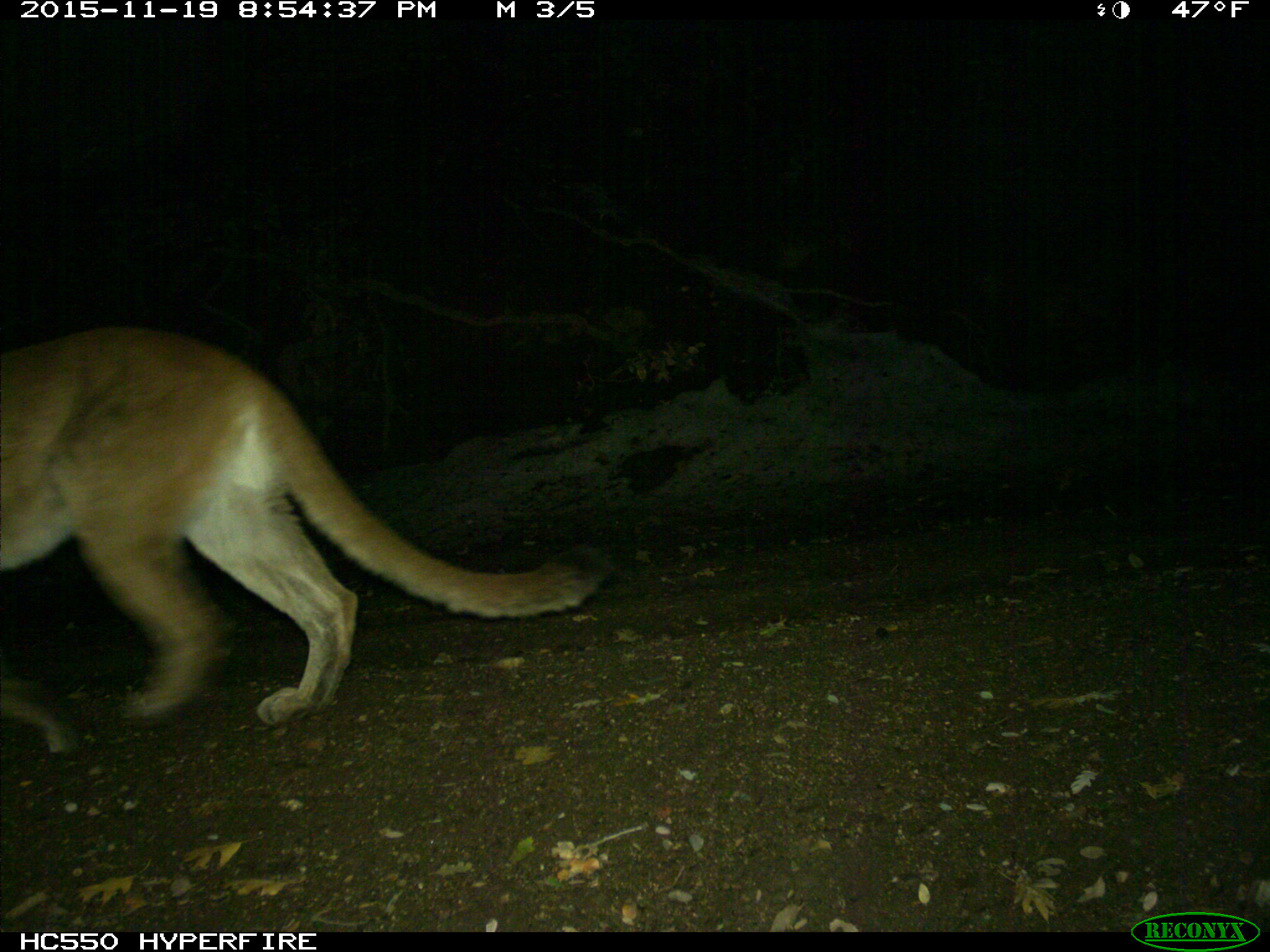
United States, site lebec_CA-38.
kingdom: Animalia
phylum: Chordata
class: Mammalia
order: Carnivora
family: Felidae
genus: Puma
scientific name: Puma concolor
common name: mountain lion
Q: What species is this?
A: Puma concolor (mountain lion).